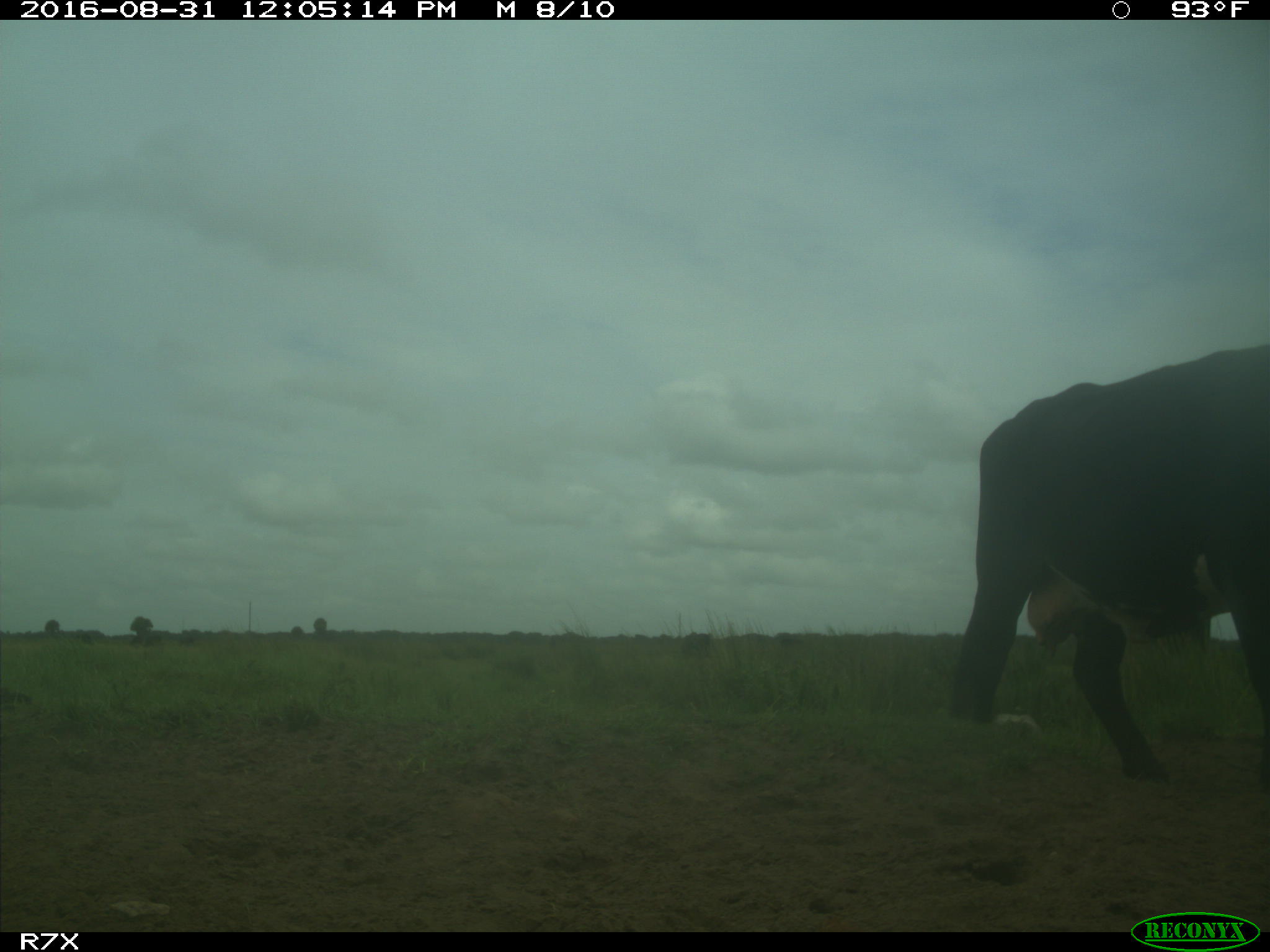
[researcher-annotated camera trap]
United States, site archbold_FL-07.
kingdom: Animalia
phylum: Chordata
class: Mammalia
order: Artiodactyla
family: Bovidae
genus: Bos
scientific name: Bos taurus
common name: domestic cow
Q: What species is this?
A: Bos taurus (domestic cow).